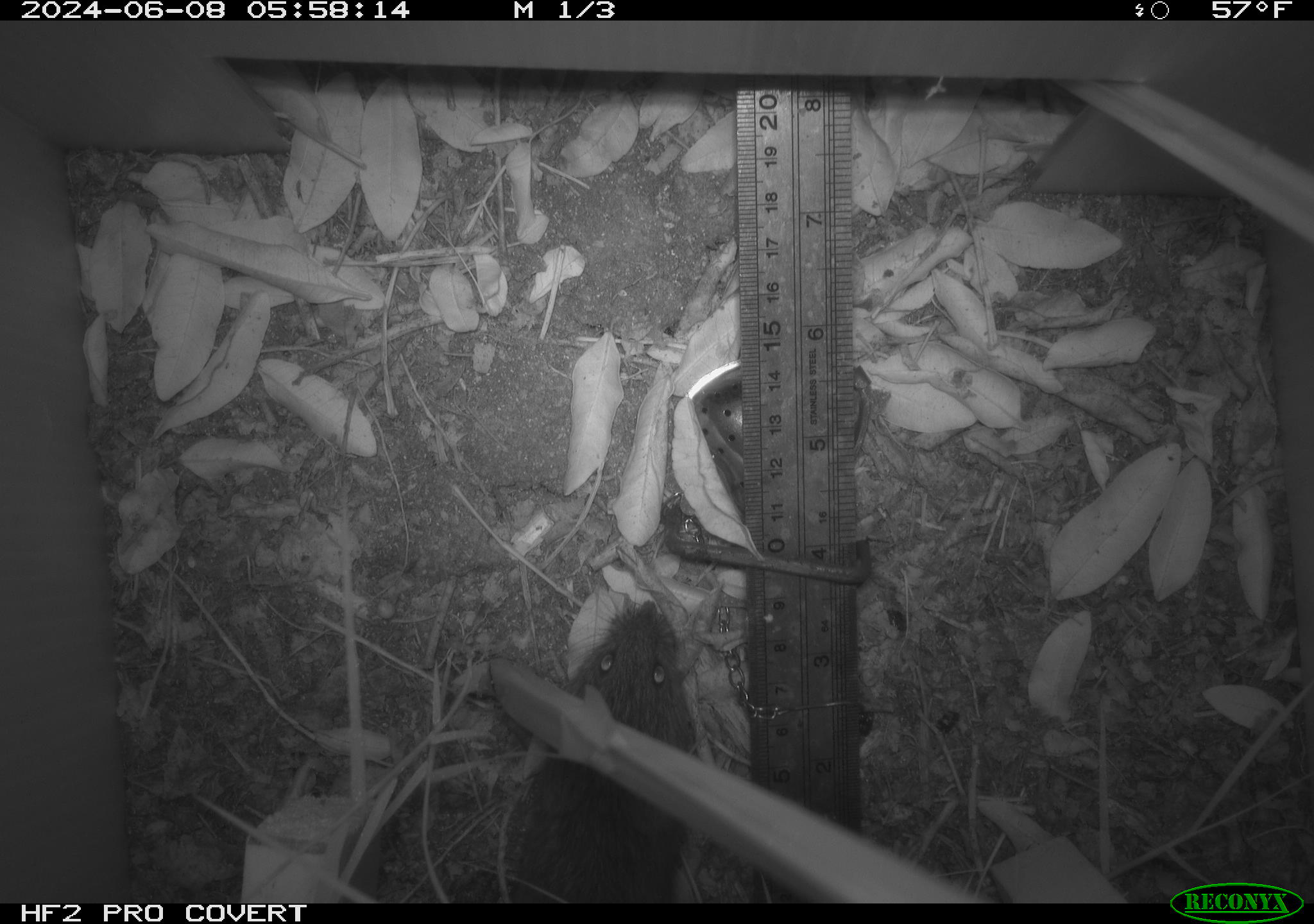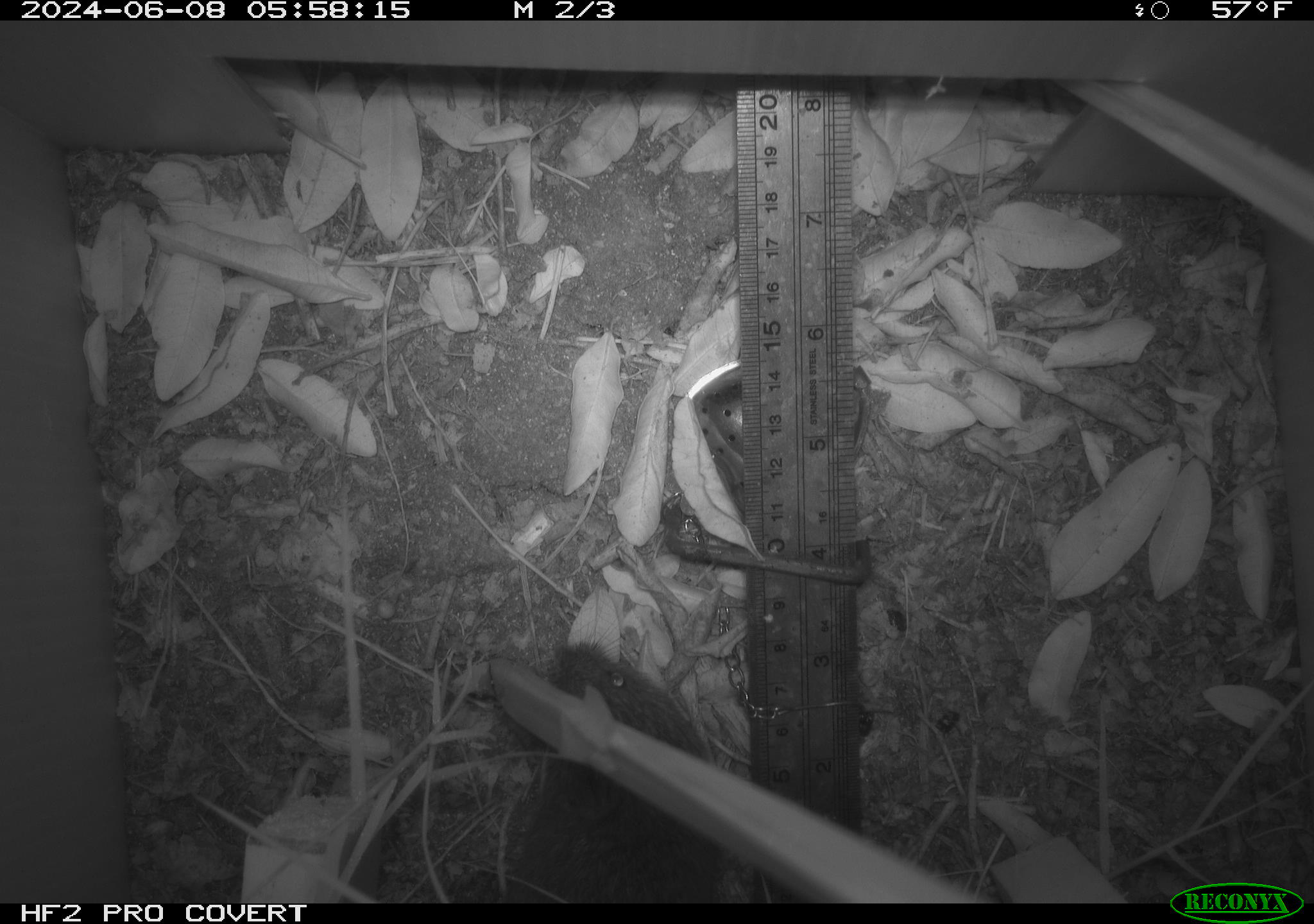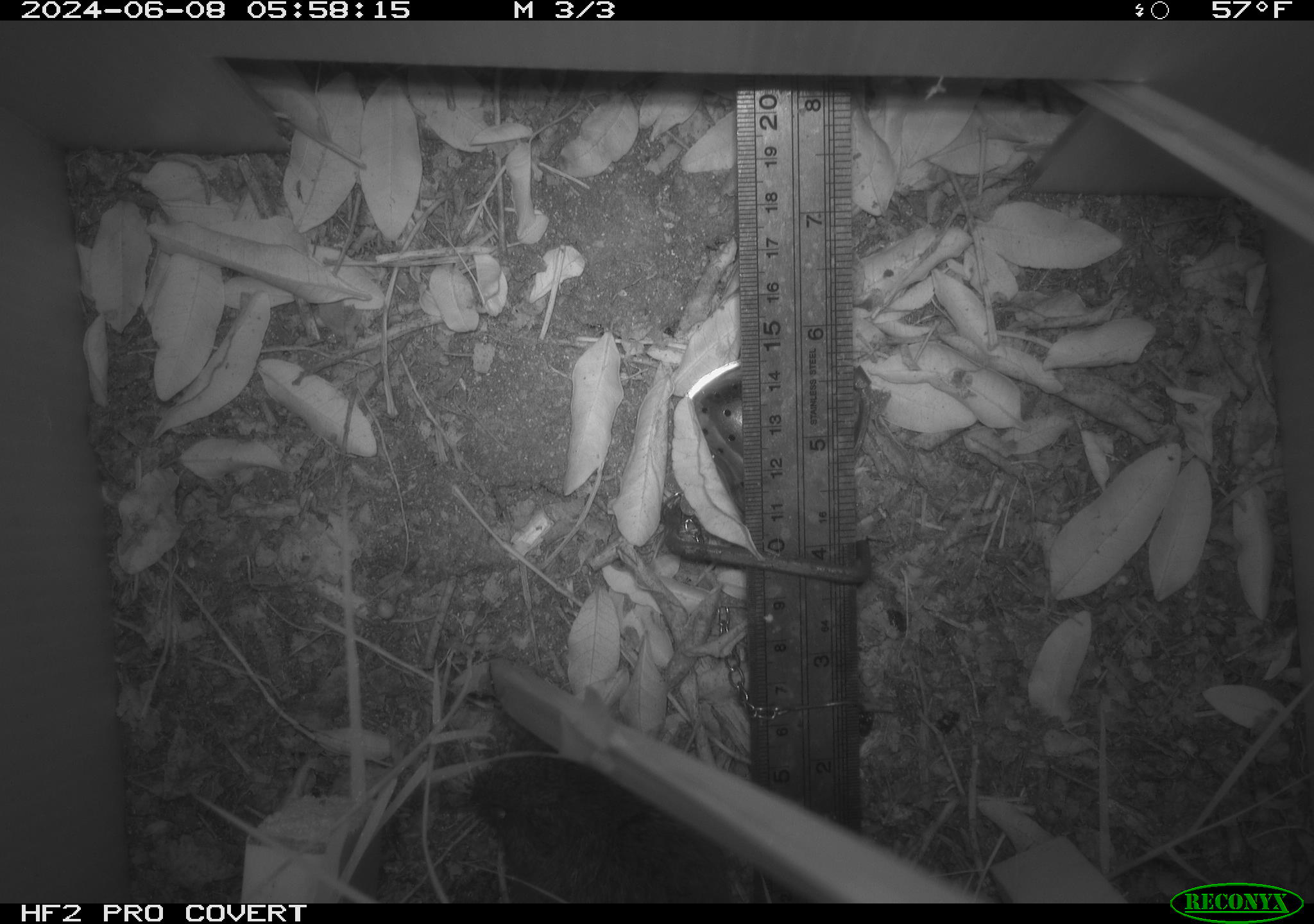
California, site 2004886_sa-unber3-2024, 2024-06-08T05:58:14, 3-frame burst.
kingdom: Animalia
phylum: Chordata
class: Mammalia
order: Rodentia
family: Cricetidae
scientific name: Arvicolinae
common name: voles, lemmings, and muskrats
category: arvicolinae subfamily